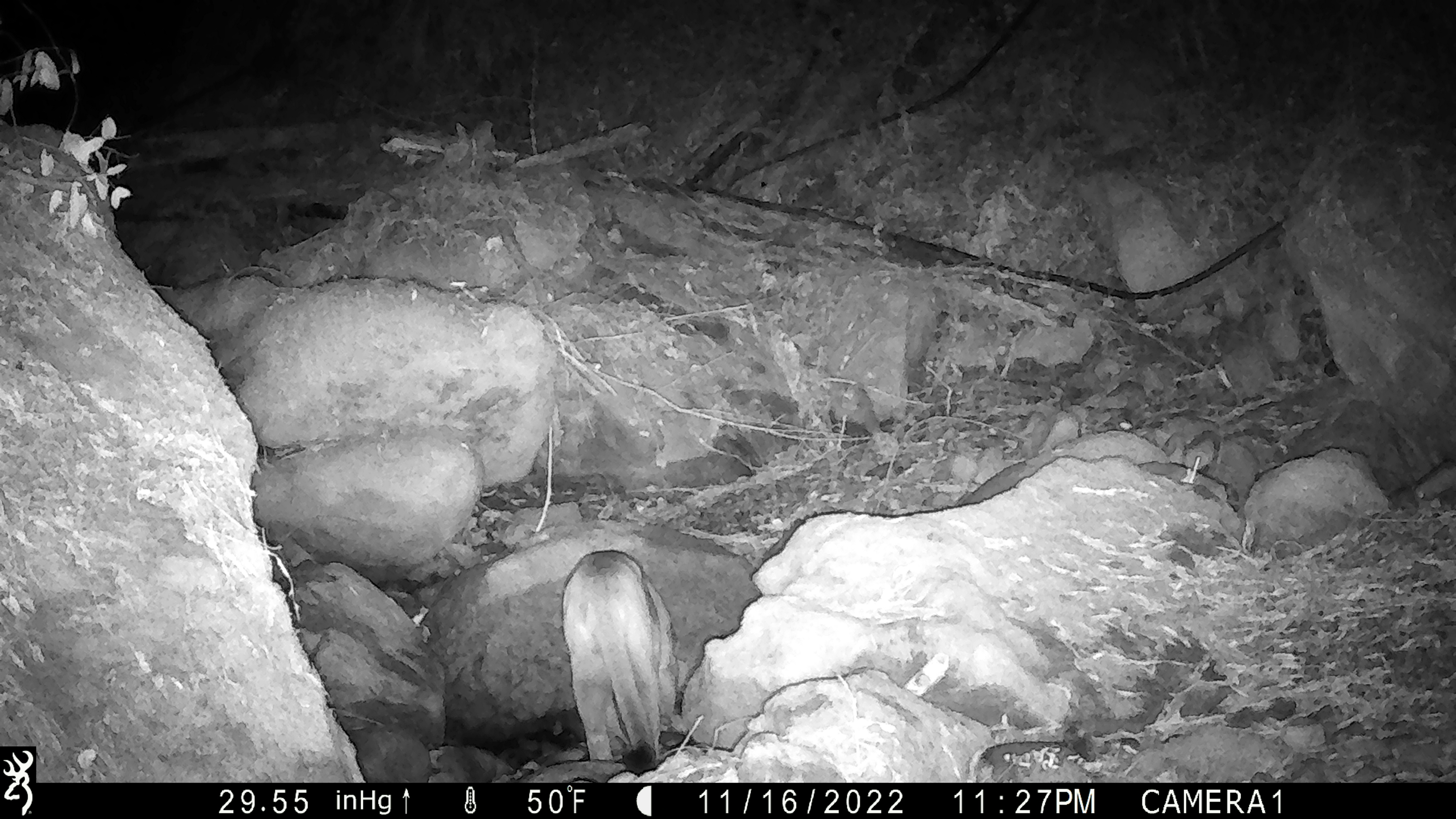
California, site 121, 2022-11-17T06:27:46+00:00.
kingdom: Animalia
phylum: Chordata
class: Mammalia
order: Carnivora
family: Felidae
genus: Puma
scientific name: Puma concolor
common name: puma